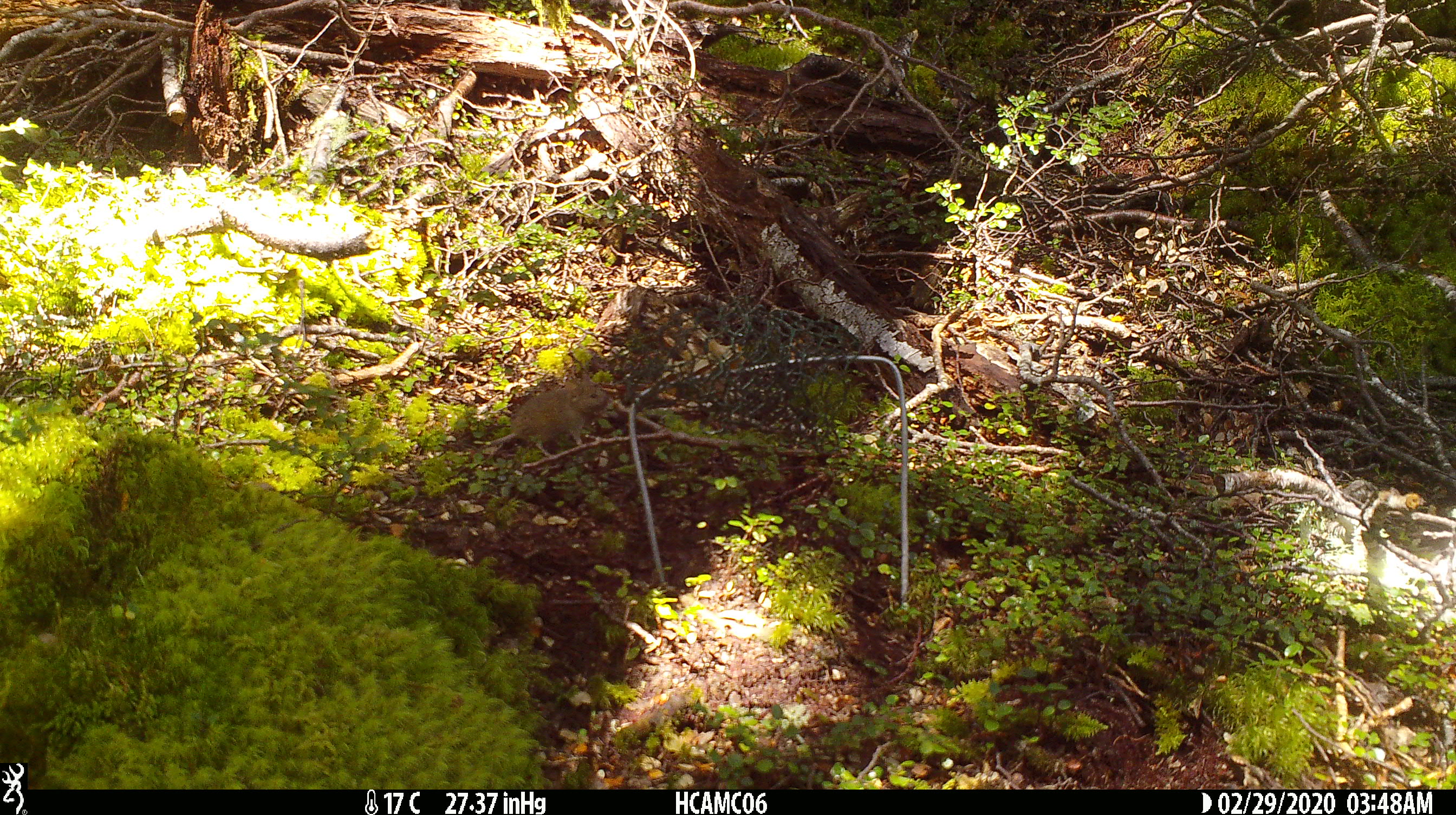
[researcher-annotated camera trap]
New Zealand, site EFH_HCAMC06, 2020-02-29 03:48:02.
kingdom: Animalia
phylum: Chordata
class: Mammalia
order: Rodentia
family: Muridae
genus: Mus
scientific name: Mus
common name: mouse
Mouse (Mus).